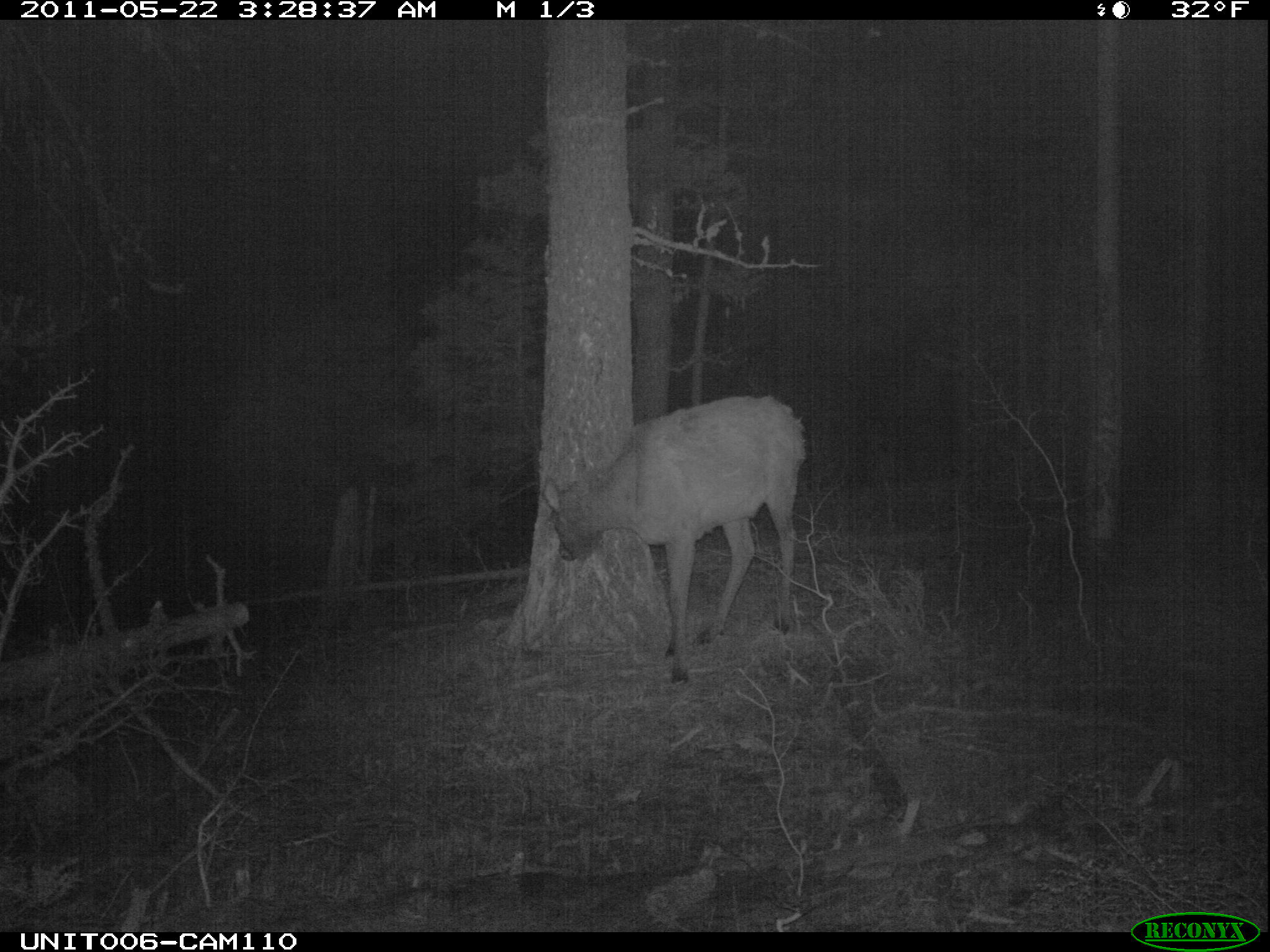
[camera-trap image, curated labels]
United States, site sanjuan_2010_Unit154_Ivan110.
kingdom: Animalia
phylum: Chordata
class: Mammalia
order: Artiodactyla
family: Cervidae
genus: Cervus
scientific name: Cervus elaphus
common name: red deer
Cervus elaphus (red deer).